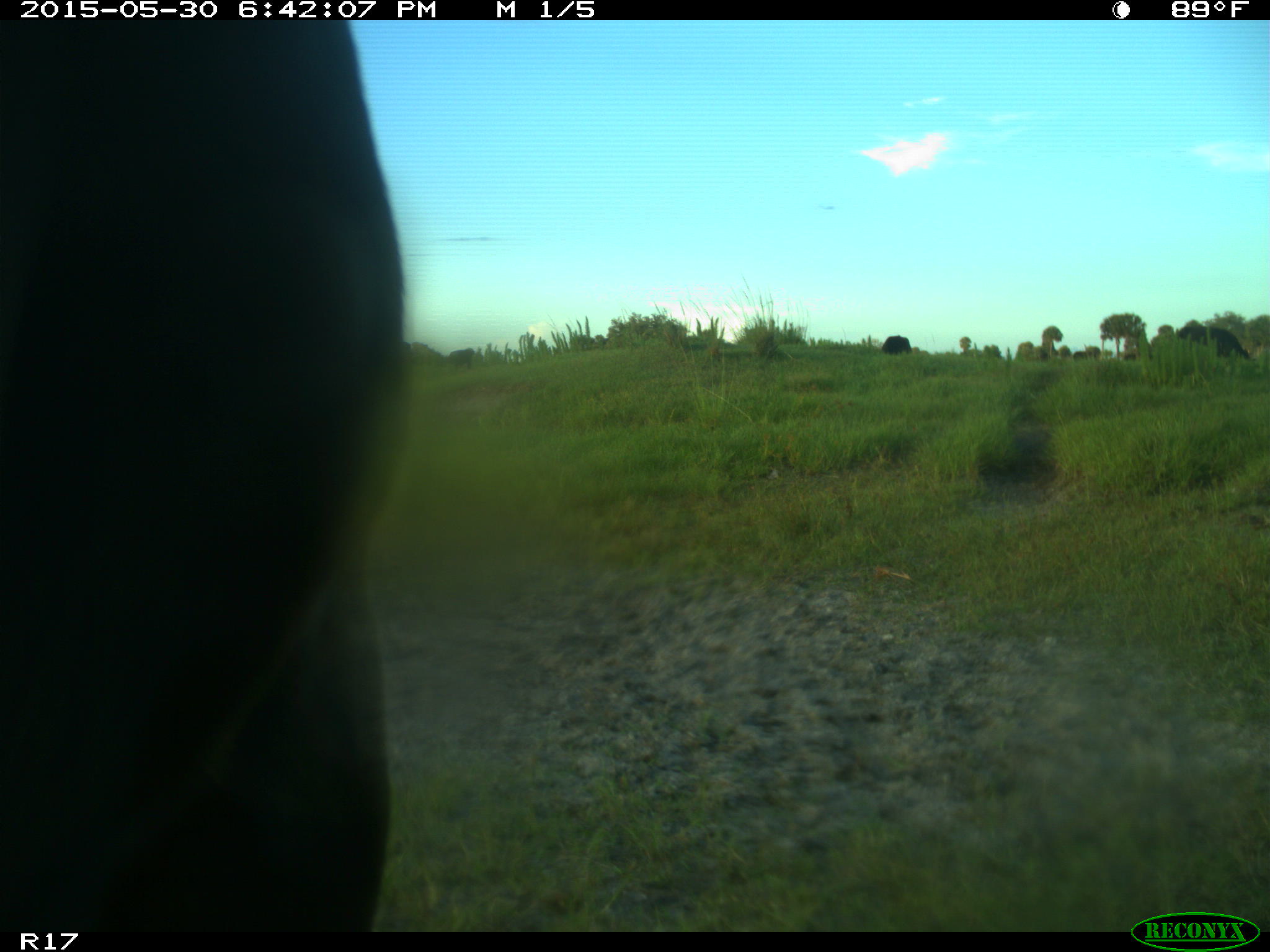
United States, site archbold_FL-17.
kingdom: Animalia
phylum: Chordata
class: Mammalia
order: Artiodactyla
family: Bovidae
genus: Bos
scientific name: Bos taurus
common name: domestic cow